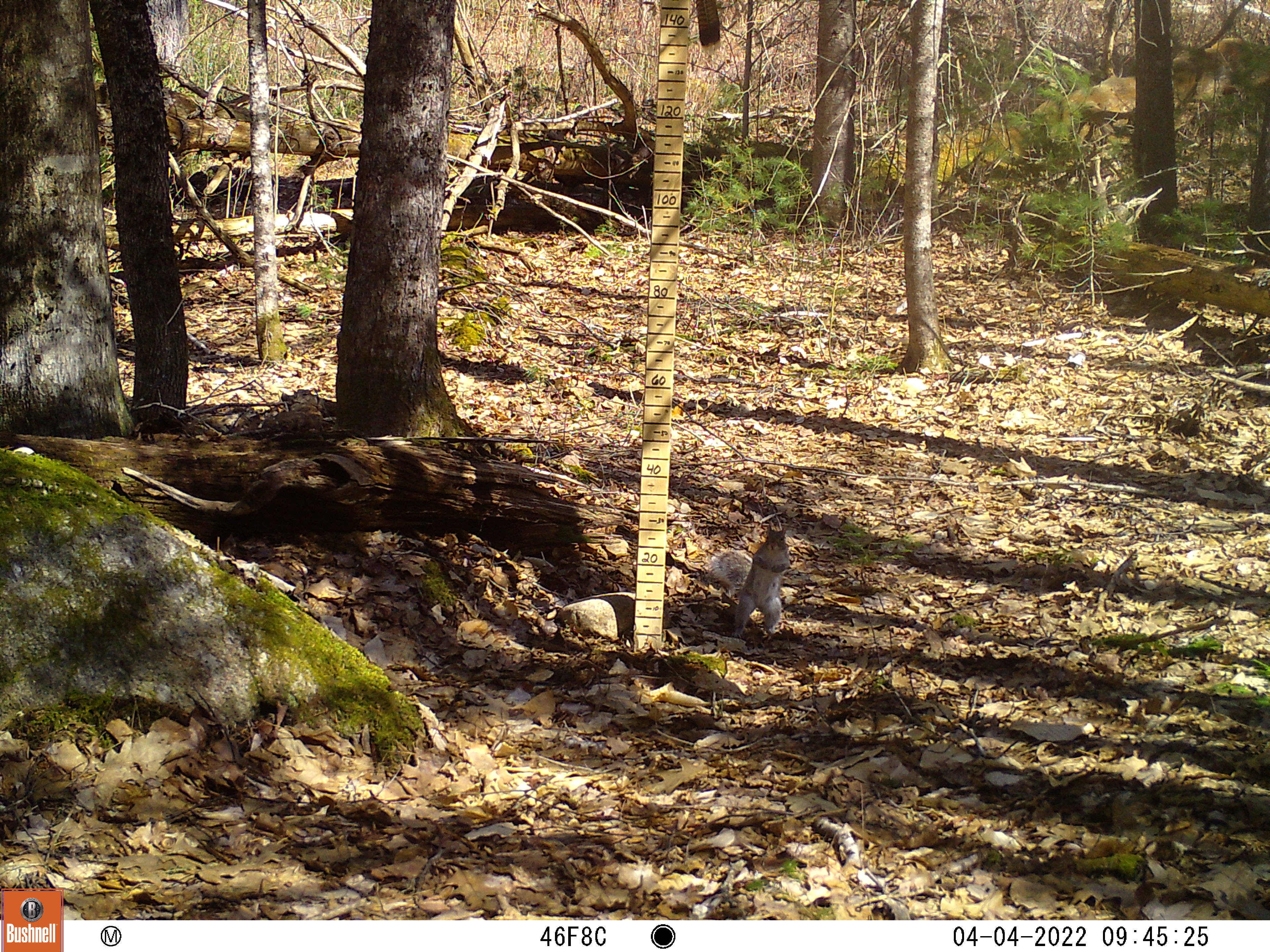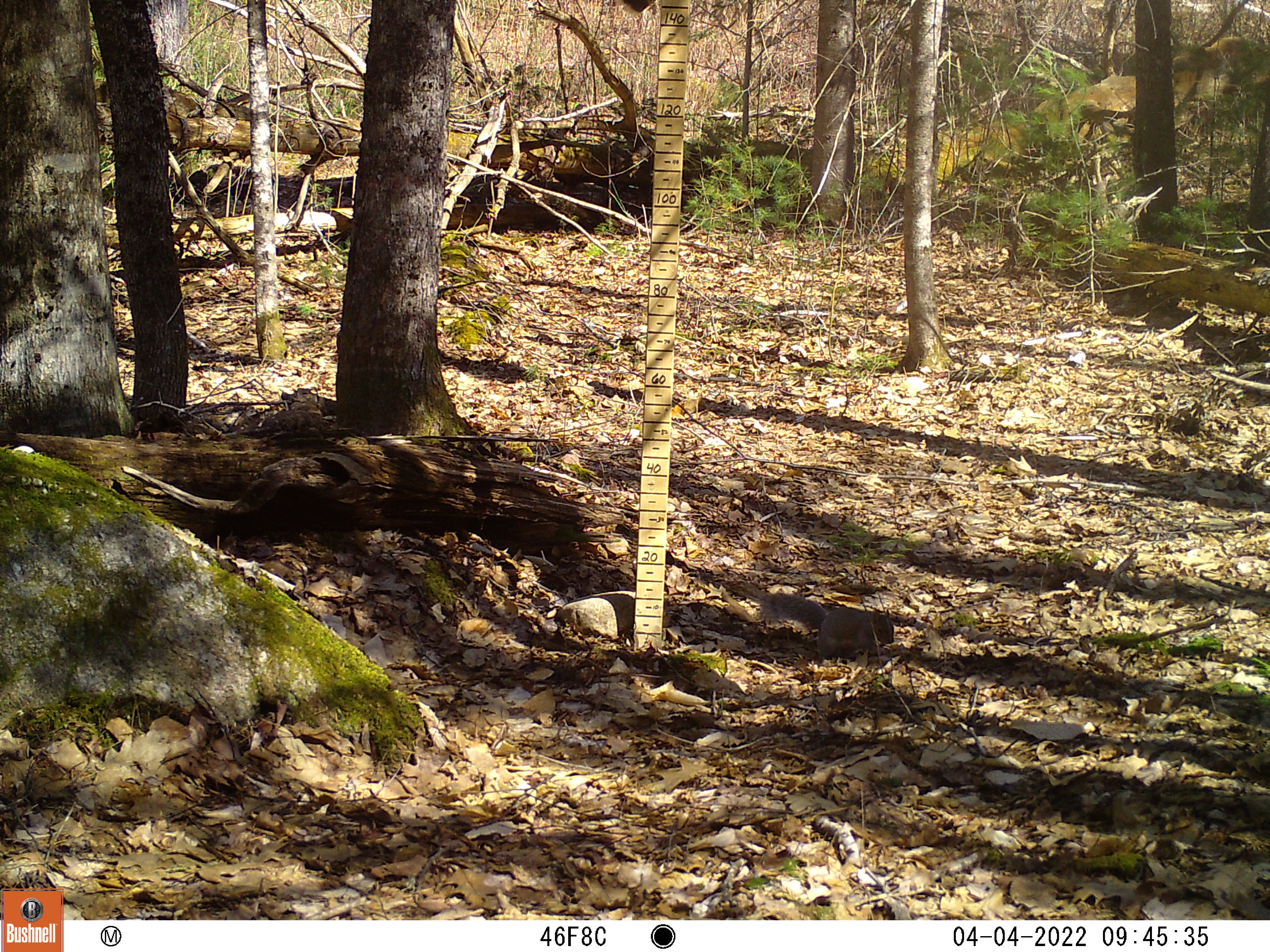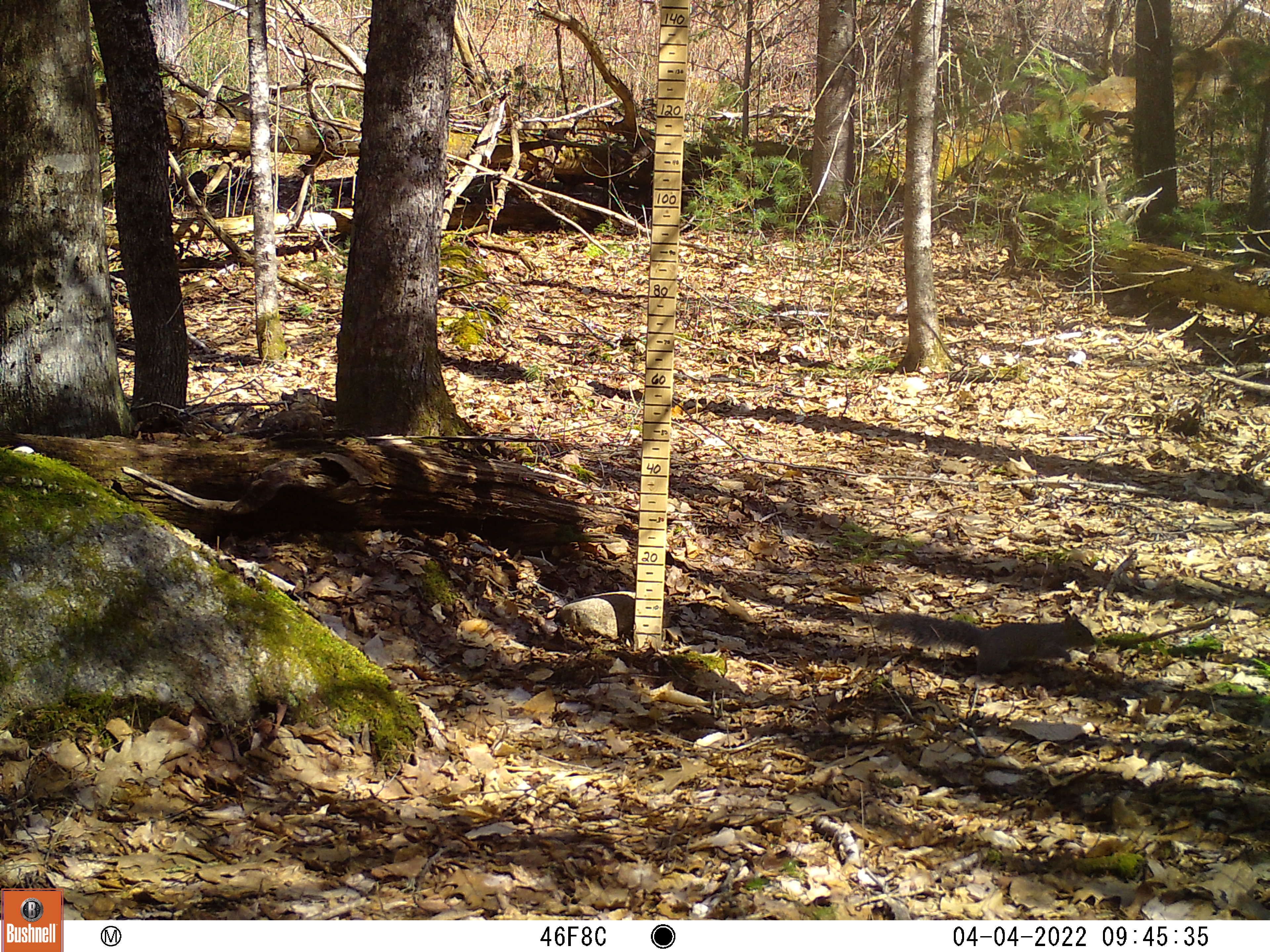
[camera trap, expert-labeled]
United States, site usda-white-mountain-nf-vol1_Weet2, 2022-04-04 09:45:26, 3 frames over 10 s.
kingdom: Animalia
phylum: Chordata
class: Mammalia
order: Rodentia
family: Sciuridae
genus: Sciurus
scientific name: Sciurus carolinensis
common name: gray squirrel